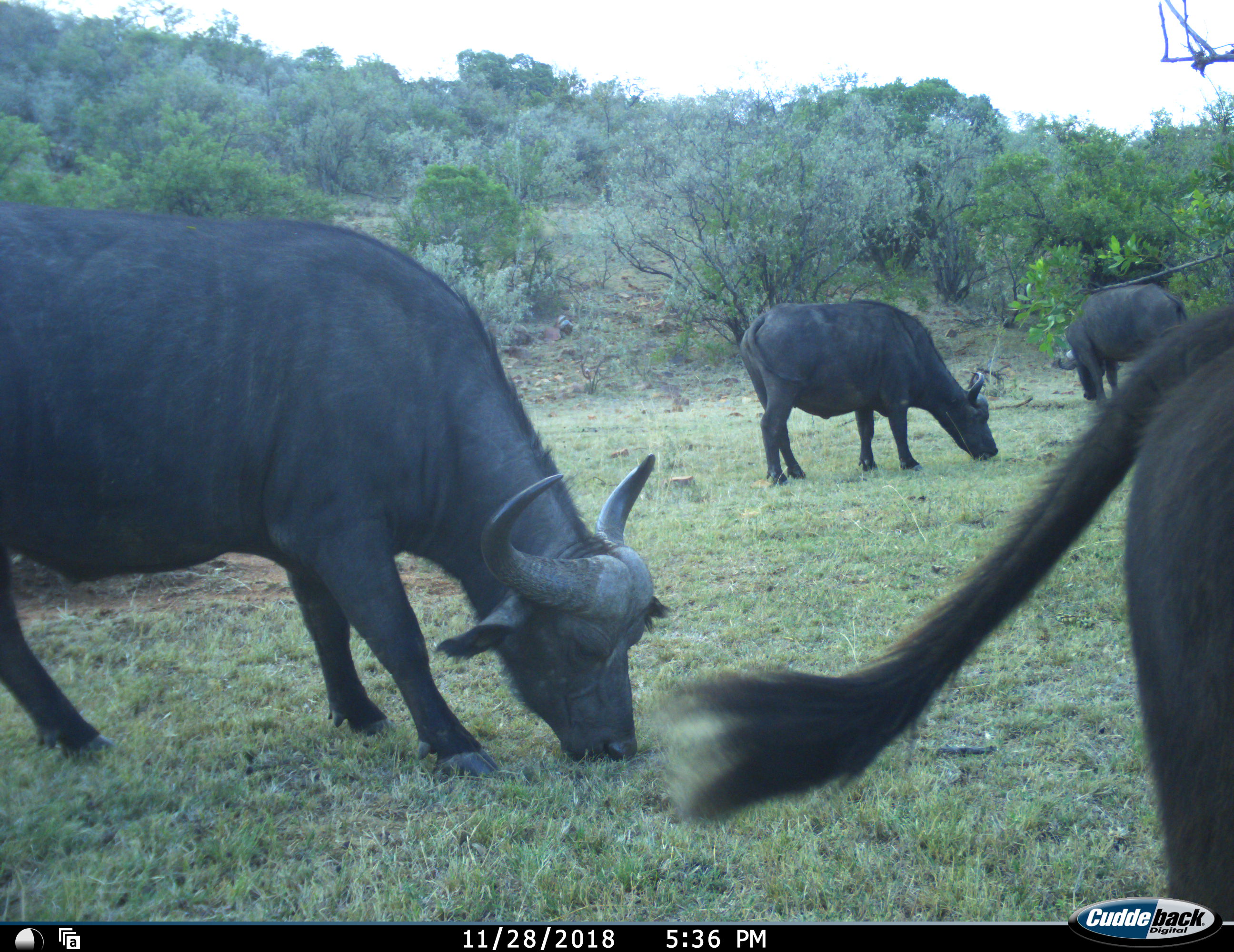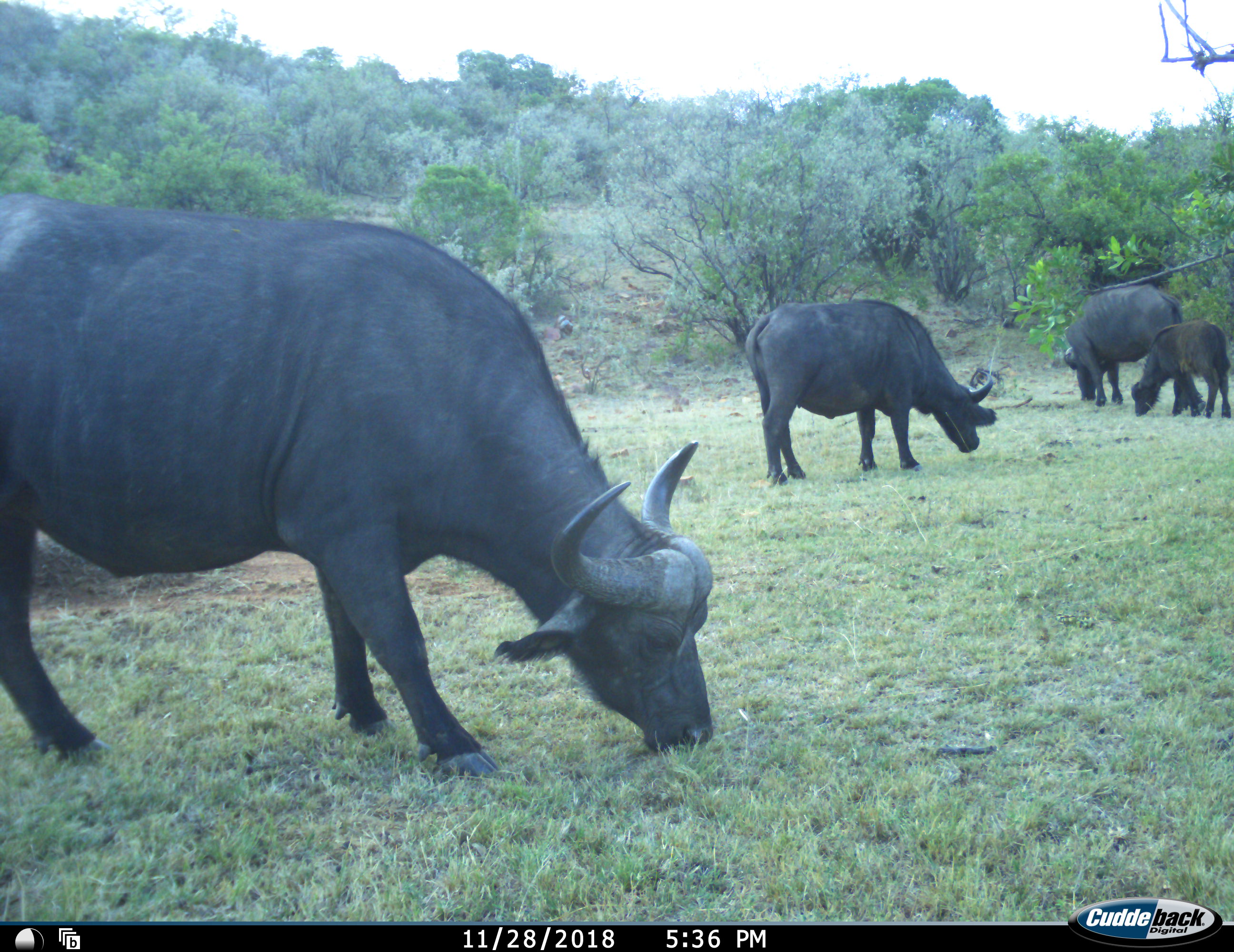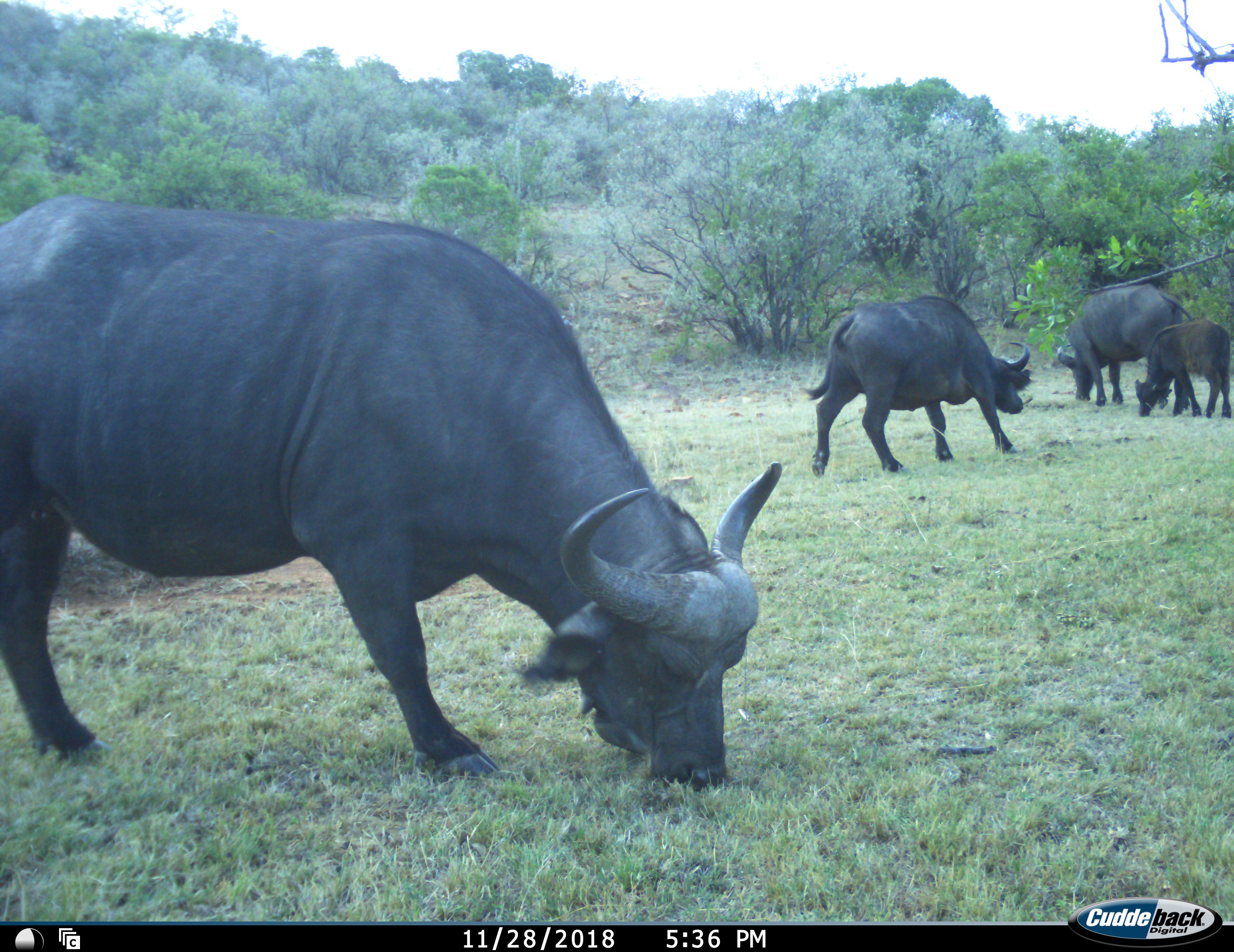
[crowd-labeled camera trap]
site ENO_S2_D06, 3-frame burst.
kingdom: Animalia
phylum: Chordata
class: Mammalia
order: Artiodactyla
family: Bovidae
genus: Syncerus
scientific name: Syncerus caffer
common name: african buffalo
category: buffalo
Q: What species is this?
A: Buffalo (african buffalo) (Syncerus caffer).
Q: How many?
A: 5.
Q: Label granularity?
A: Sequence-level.